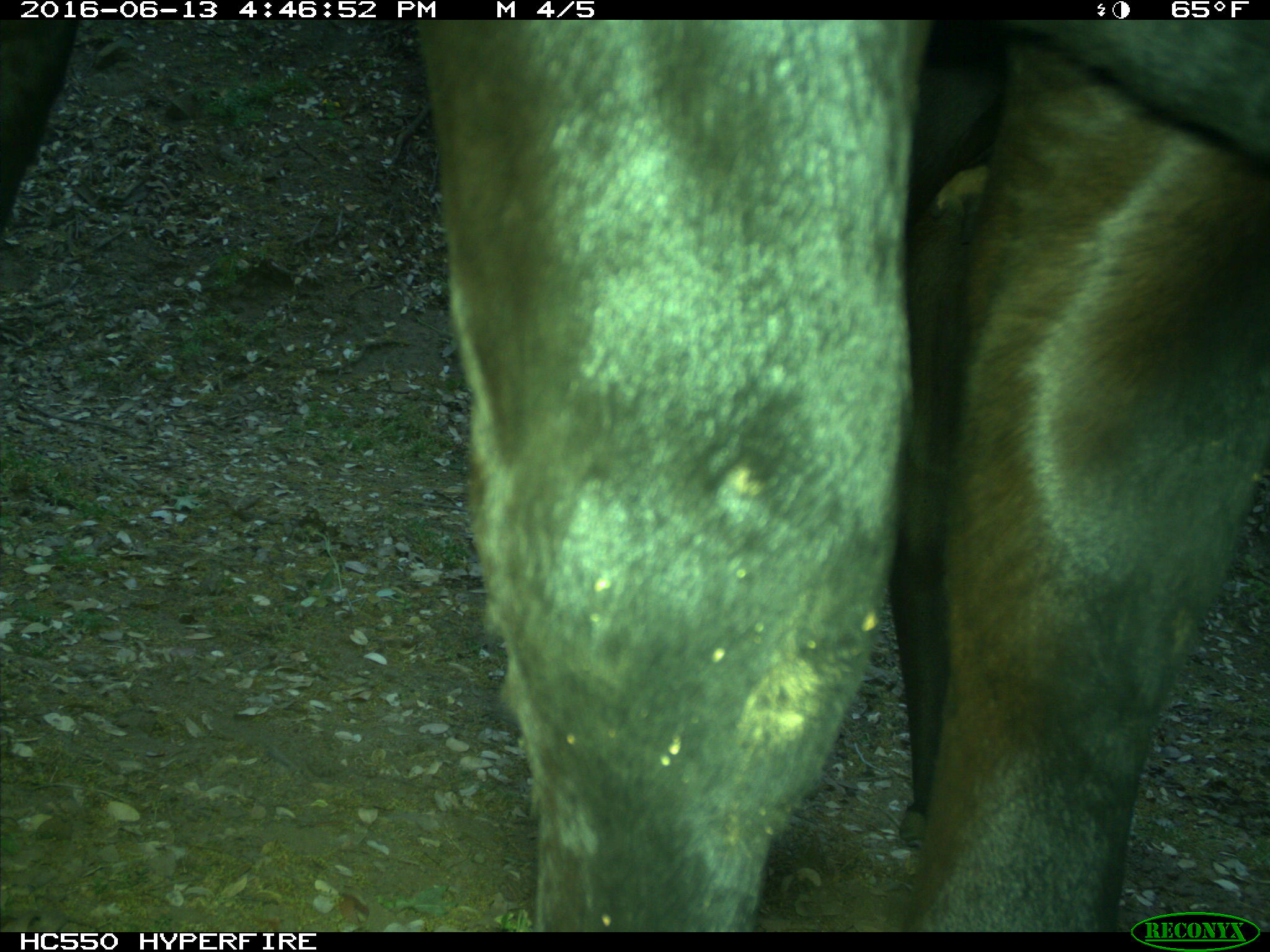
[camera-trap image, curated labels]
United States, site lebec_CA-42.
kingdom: Animalia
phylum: Chordata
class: Mammalia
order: Artiodactyla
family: Bovidae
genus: Bos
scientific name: Bos taurus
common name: domestic cow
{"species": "Bos taurus (domestic cow)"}